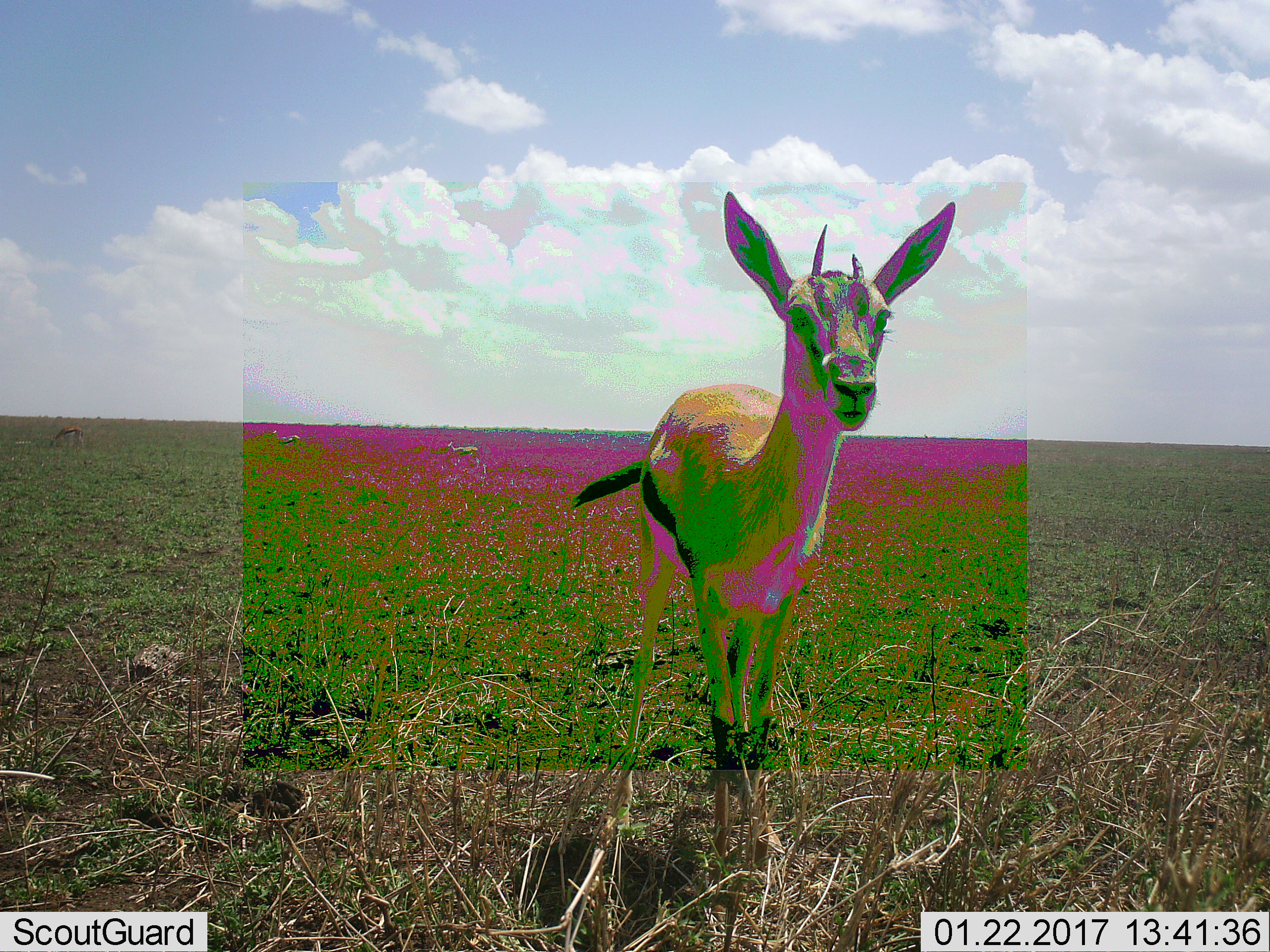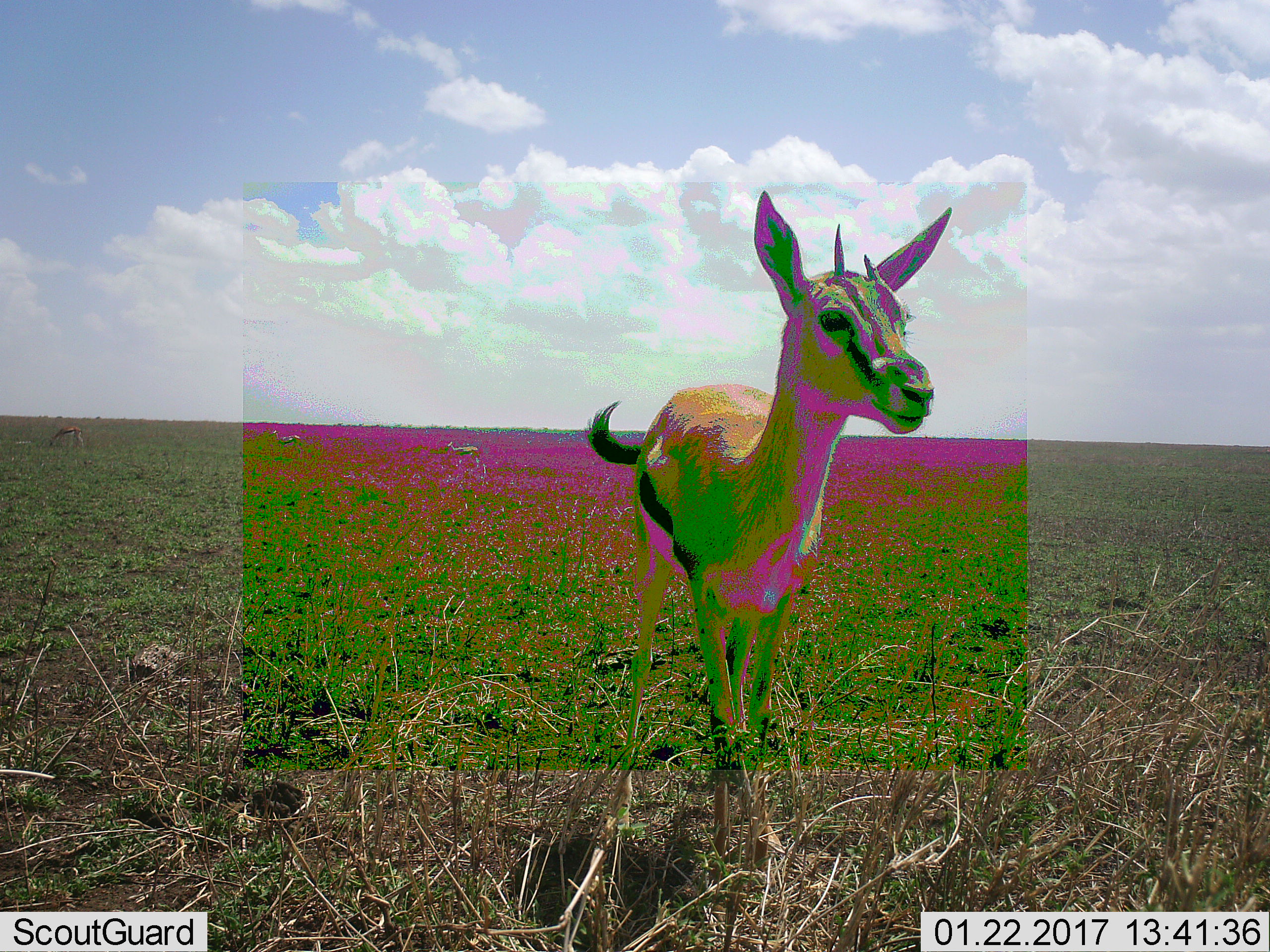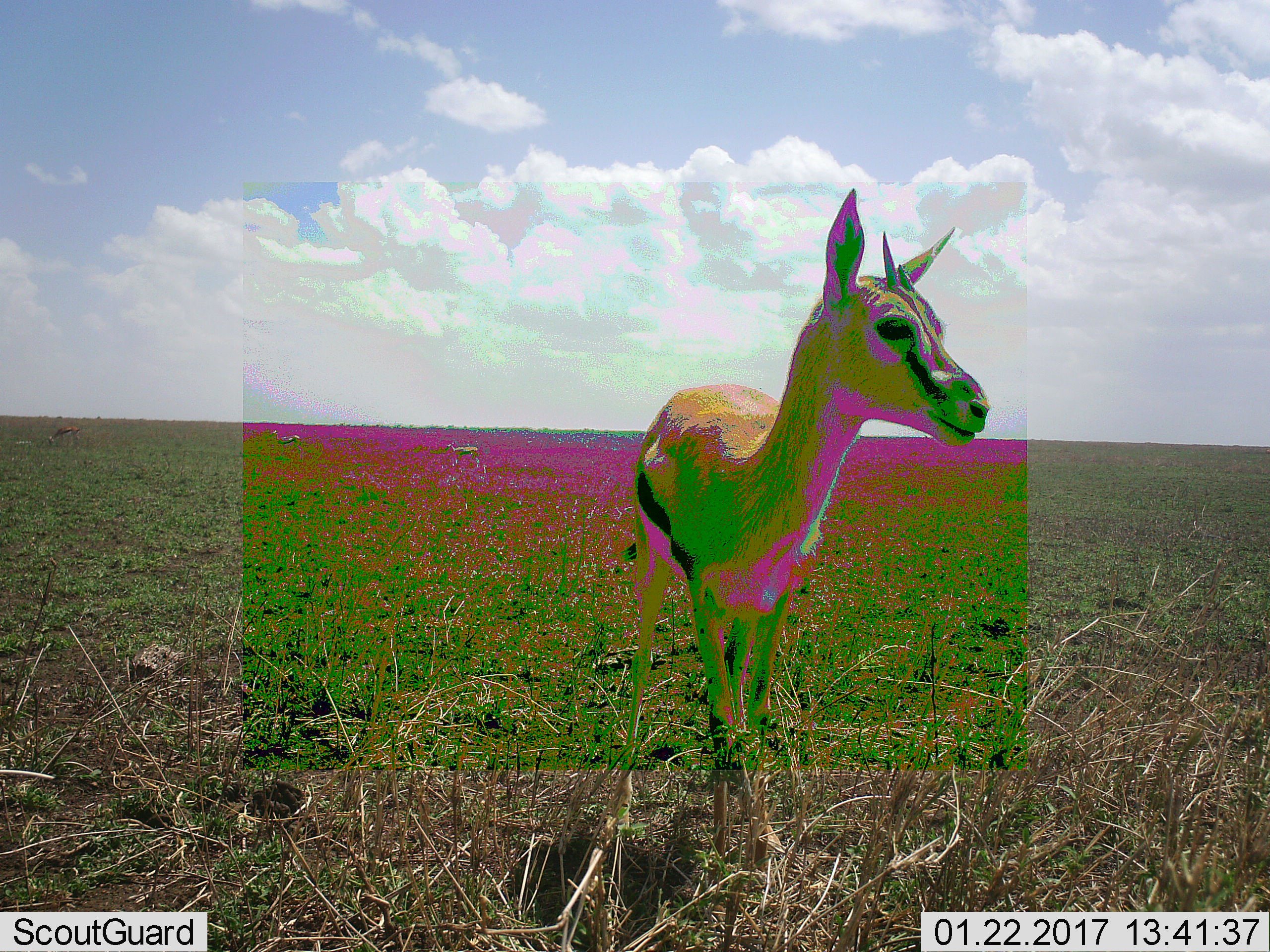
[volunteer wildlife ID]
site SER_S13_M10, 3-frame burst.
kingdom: Animalia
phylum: Chordata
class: Mammalia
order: Artiodactyla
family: Bovidae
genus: Eudorcas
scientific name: Eudorcas thomsonii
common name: thomson's gazelle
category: gazellethomsons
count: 1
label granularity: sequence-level